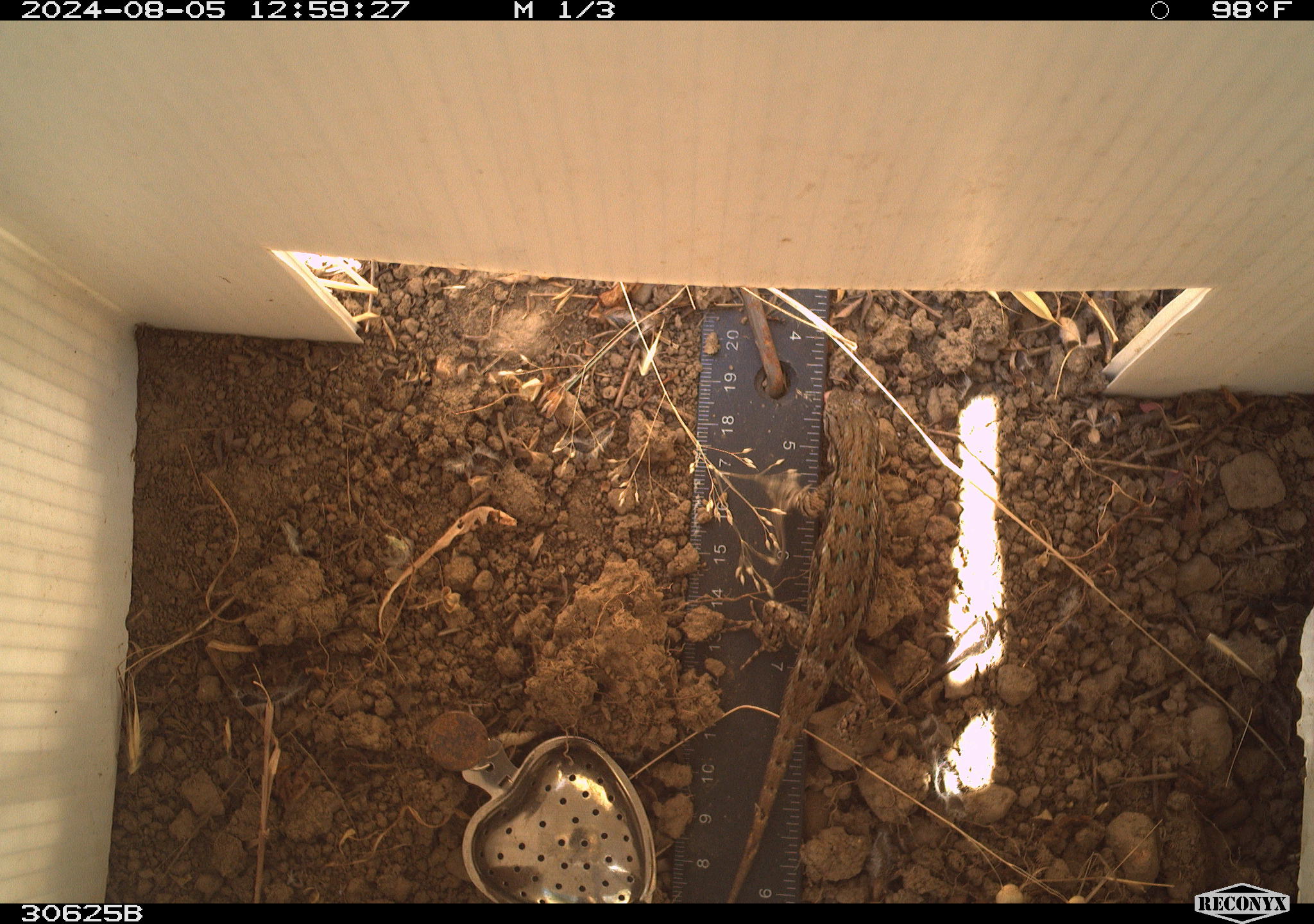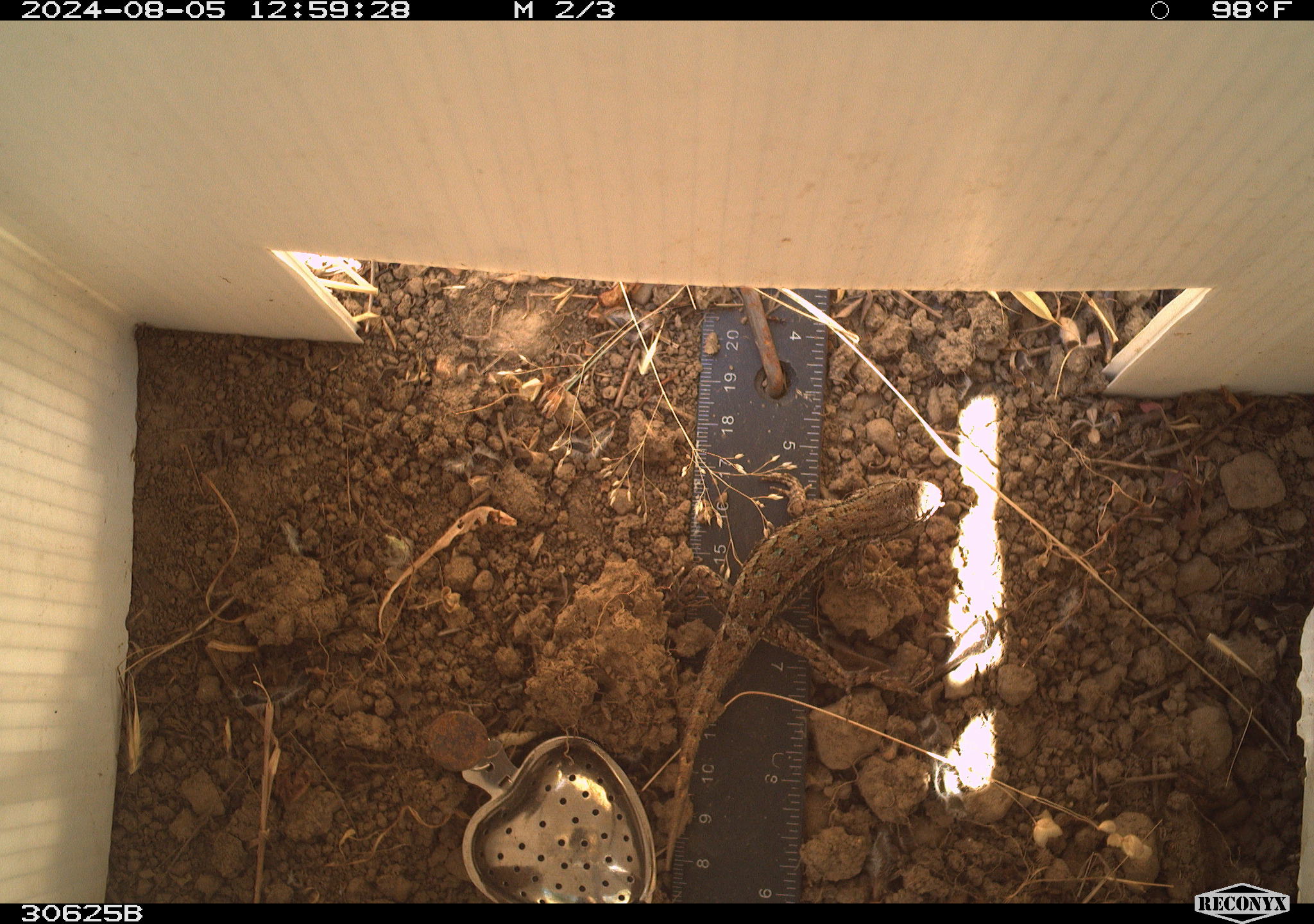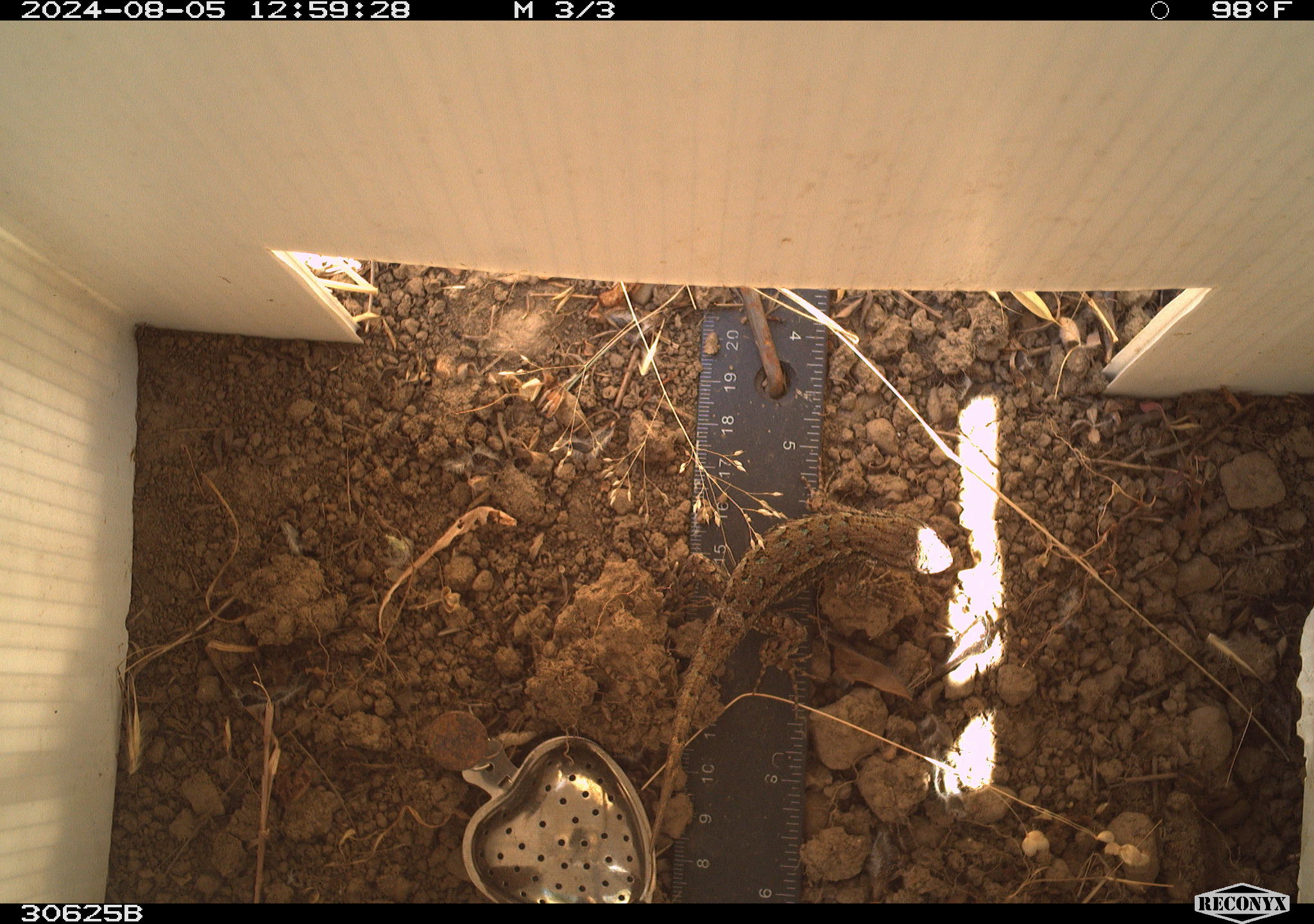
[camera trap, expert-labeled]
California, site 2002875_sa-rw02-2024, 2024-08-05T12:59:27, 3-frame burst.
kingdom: Animalia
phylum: Chordata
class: Reptilia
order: Squamata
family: Phrynosomatidae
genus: Sceloporus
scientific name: Sceloporus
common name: spiny lizards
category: sceloporus species